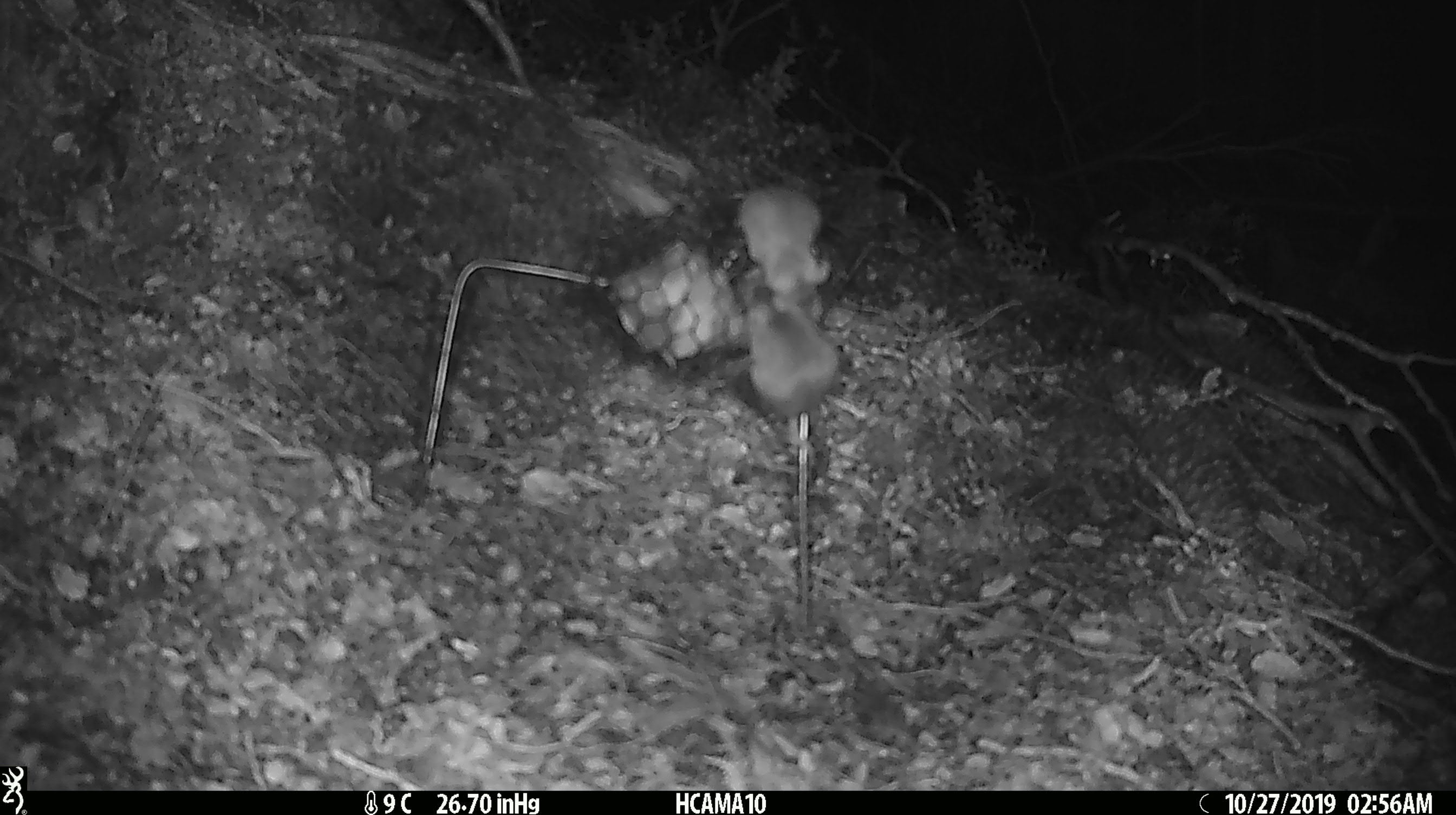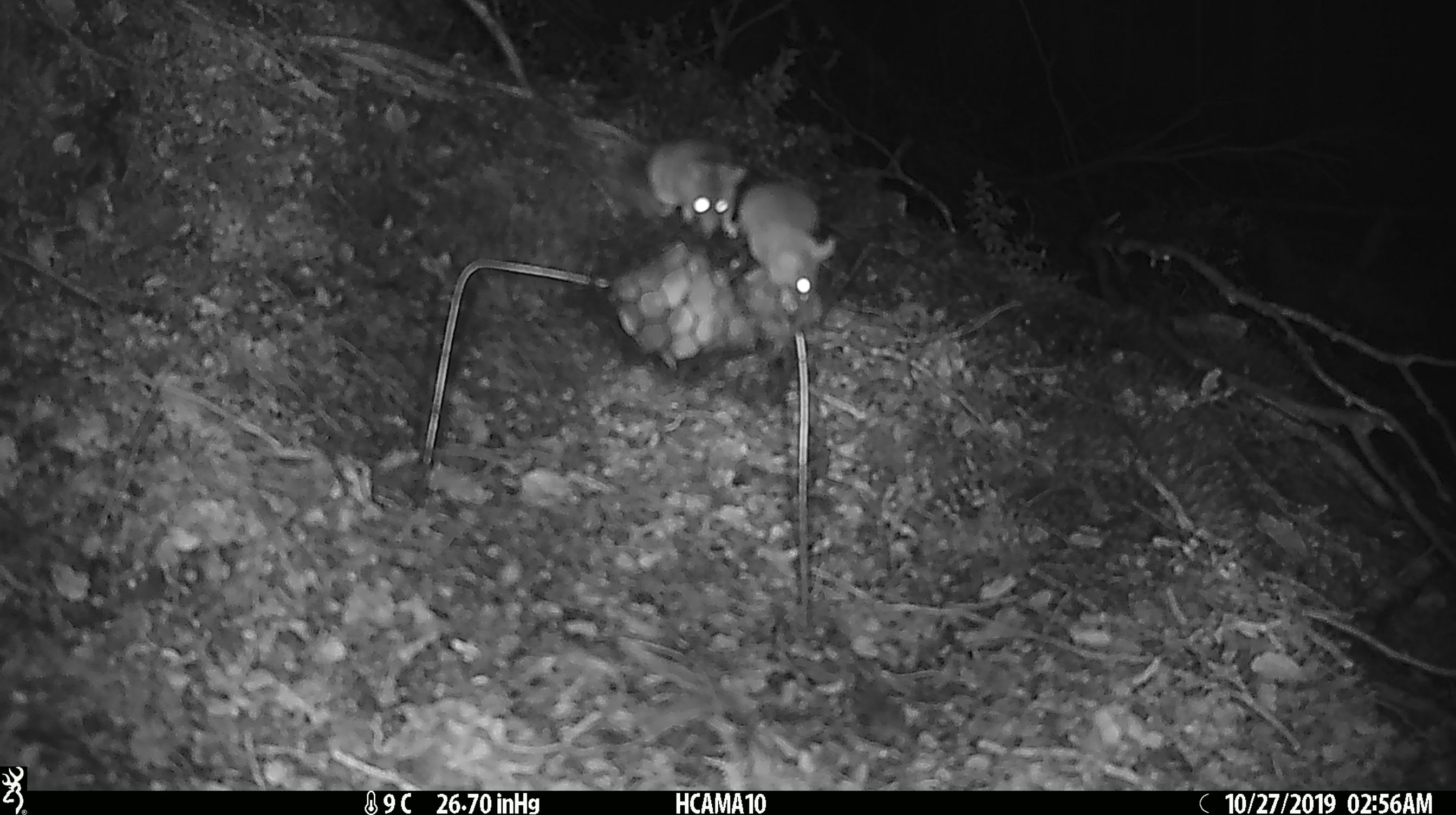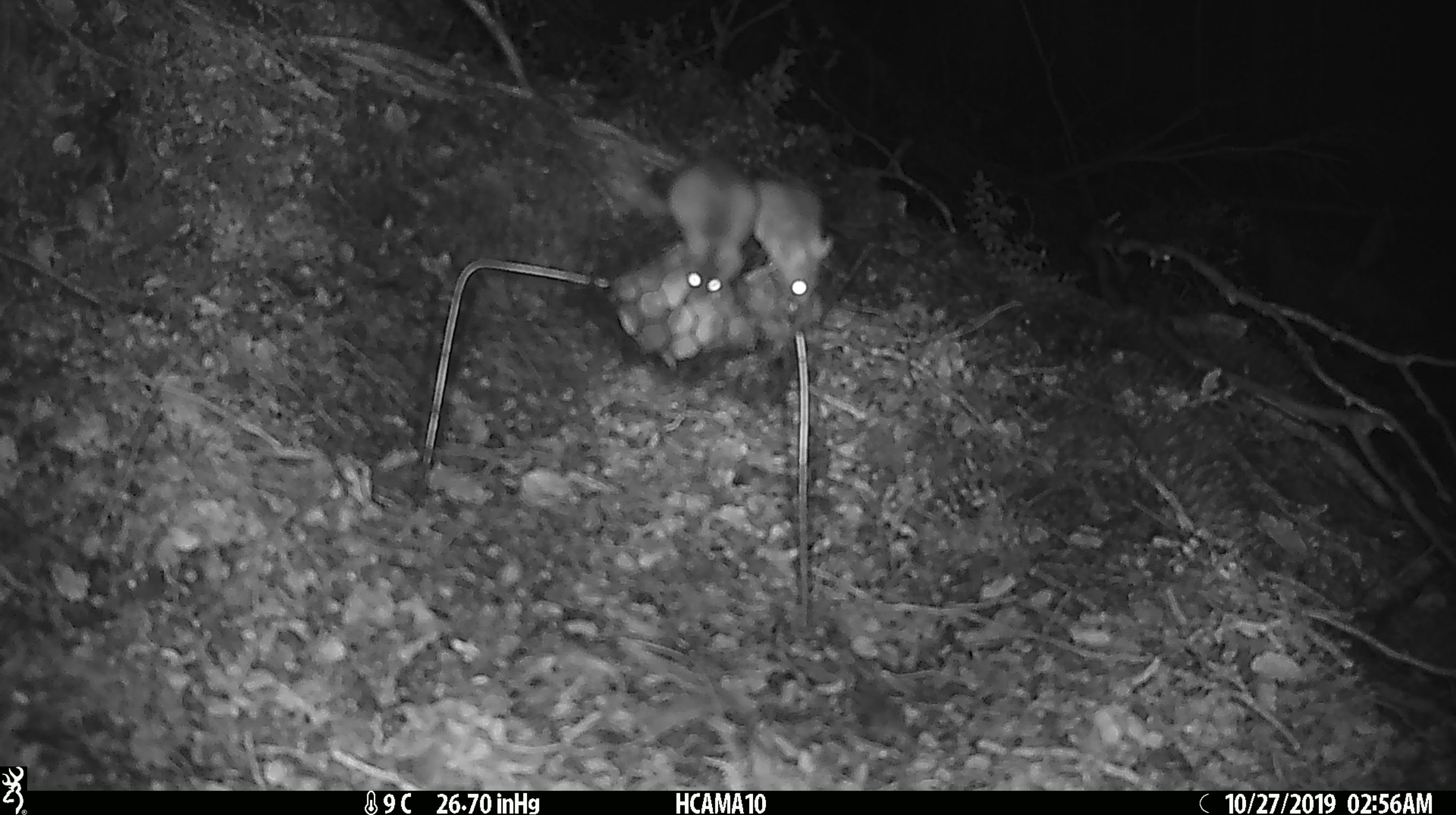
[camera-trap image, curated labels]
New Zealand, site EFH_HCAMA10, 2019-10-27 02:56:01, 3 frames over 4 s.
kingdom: Animalia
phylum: Chordata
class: Mammalia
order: Rodentia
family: Muridae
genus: Mus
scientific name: Mus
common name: mouse